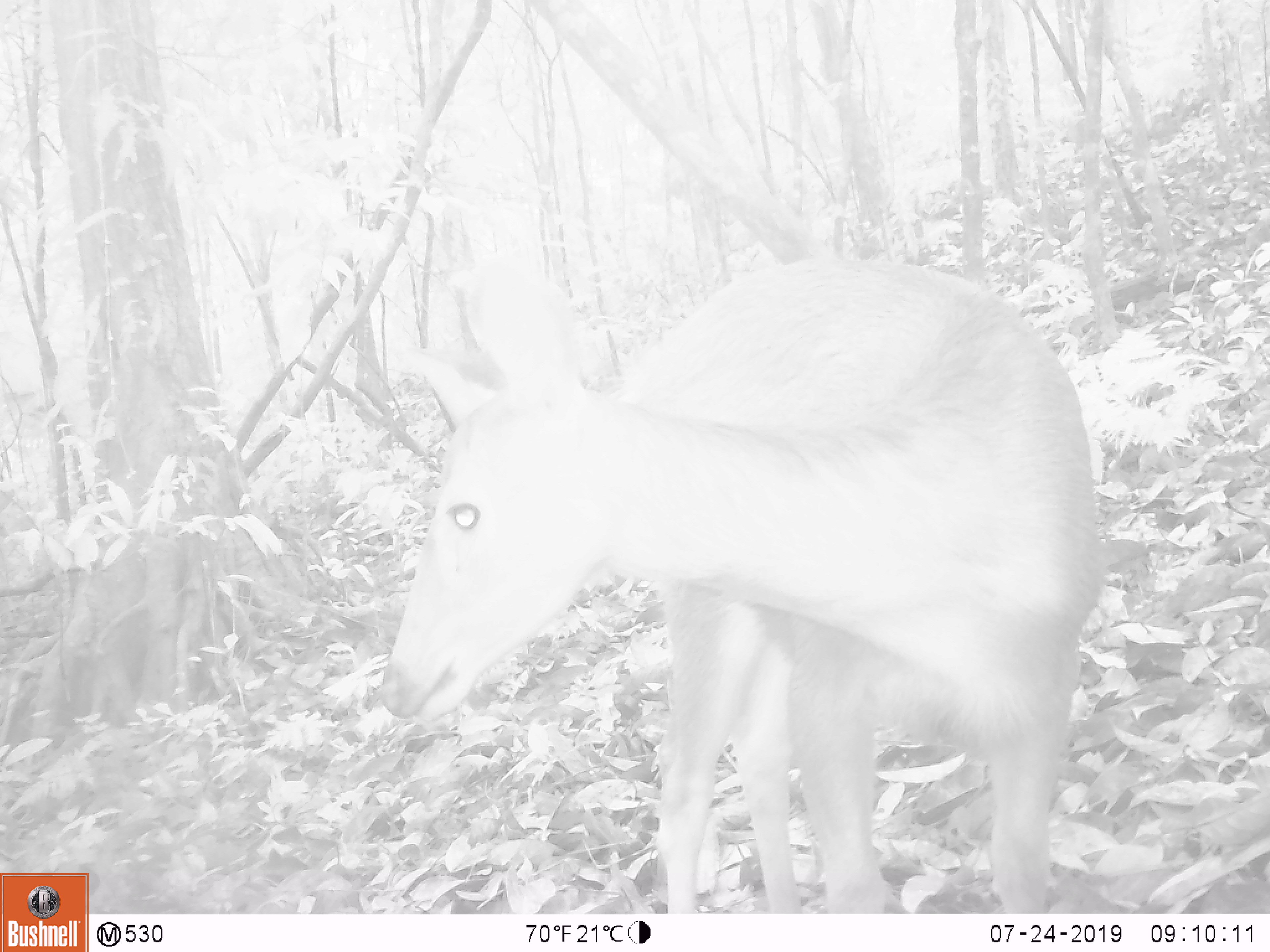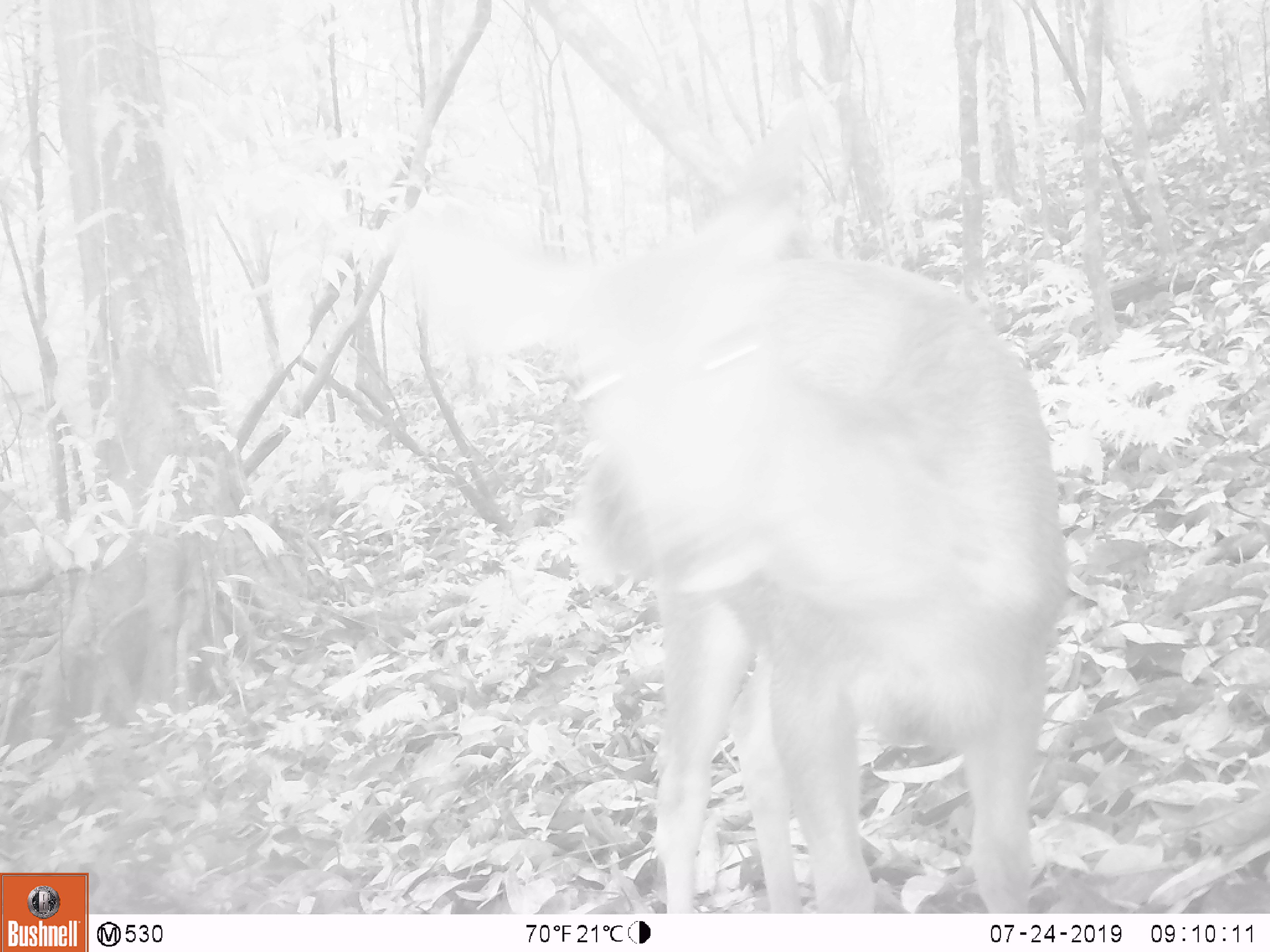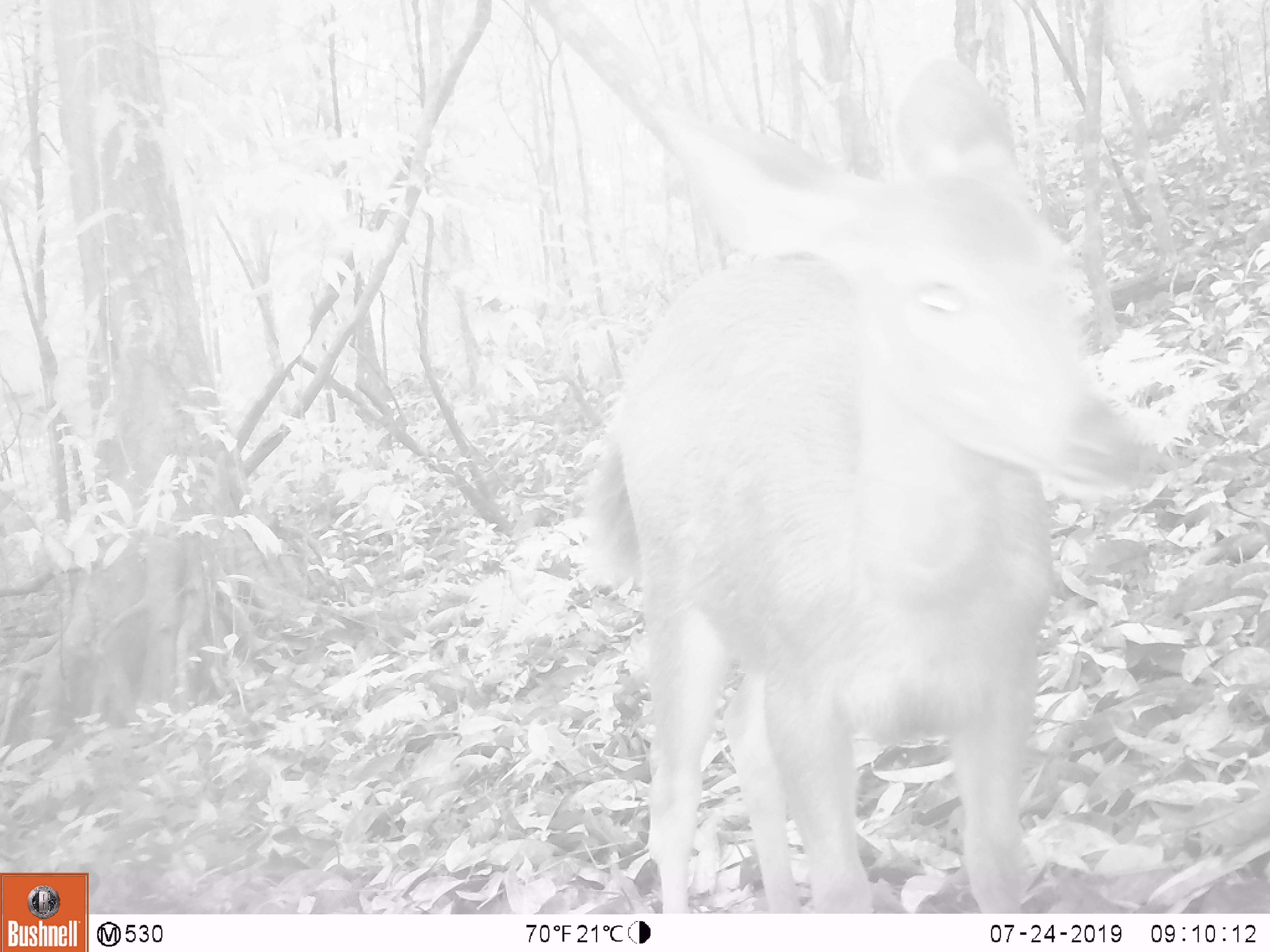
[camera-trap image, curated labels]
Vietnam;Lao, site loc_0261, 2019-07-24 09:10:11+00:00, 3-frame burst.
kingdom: Animalia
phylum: Chordata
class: Mammalia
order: Artiodactyla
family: Cervidae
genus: Rusa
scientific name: Rusa unicolor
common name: sambar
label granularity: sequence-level